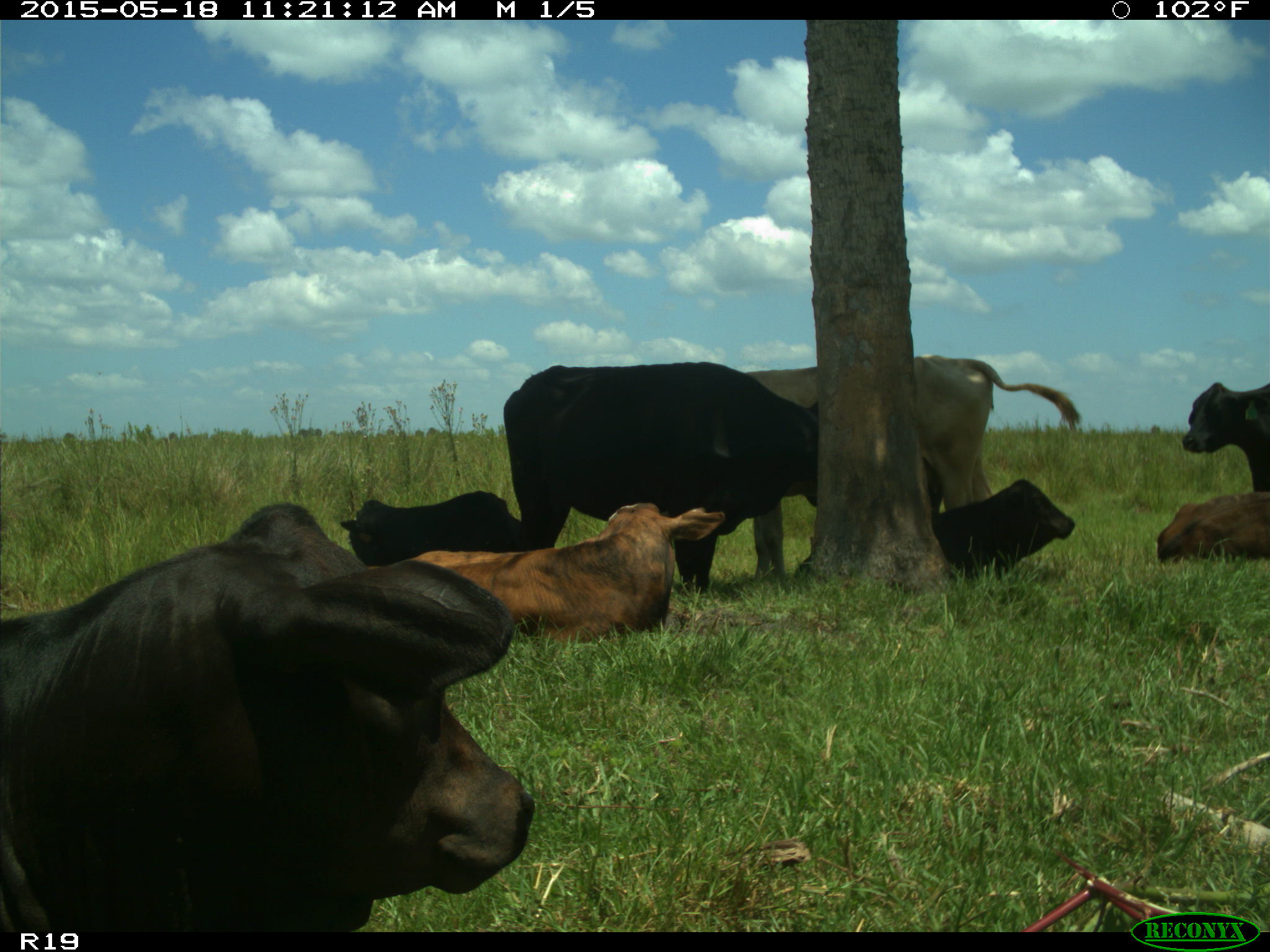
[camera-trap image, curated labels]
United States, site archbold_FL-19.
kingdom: Animalia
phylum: Chordata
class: Mammalia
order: Artiodactyla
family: Bovidae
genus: Bos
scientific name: Bos taurus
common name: domestic cow